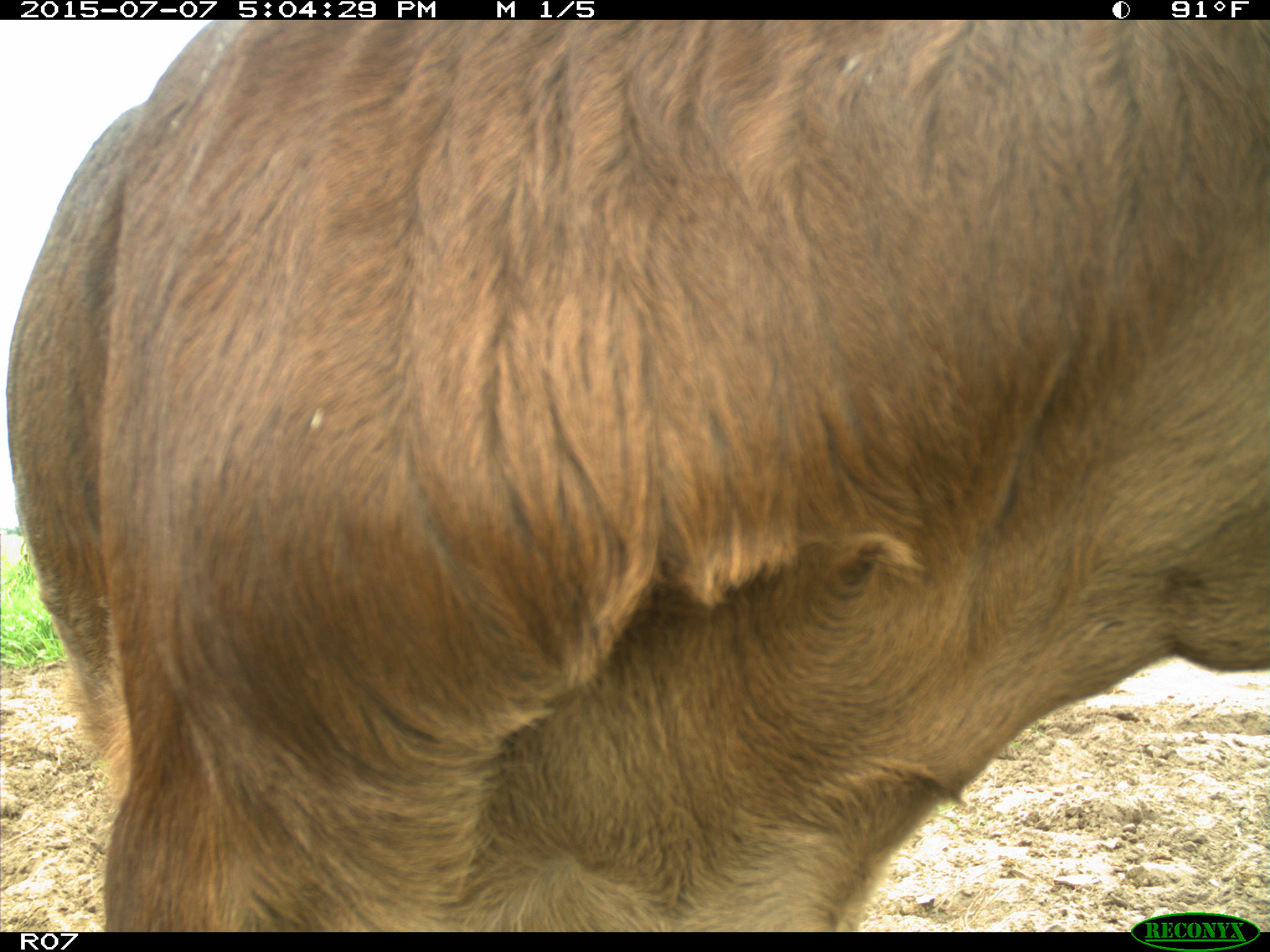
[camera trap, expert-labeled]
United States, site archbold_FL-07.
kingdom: Animalia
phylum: Chordata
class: Mammalia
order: Artiodactyla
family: Bovidae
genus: Bos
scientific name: Bos taurus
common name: domestic cow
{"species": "Bos taurus (domestic cow)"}